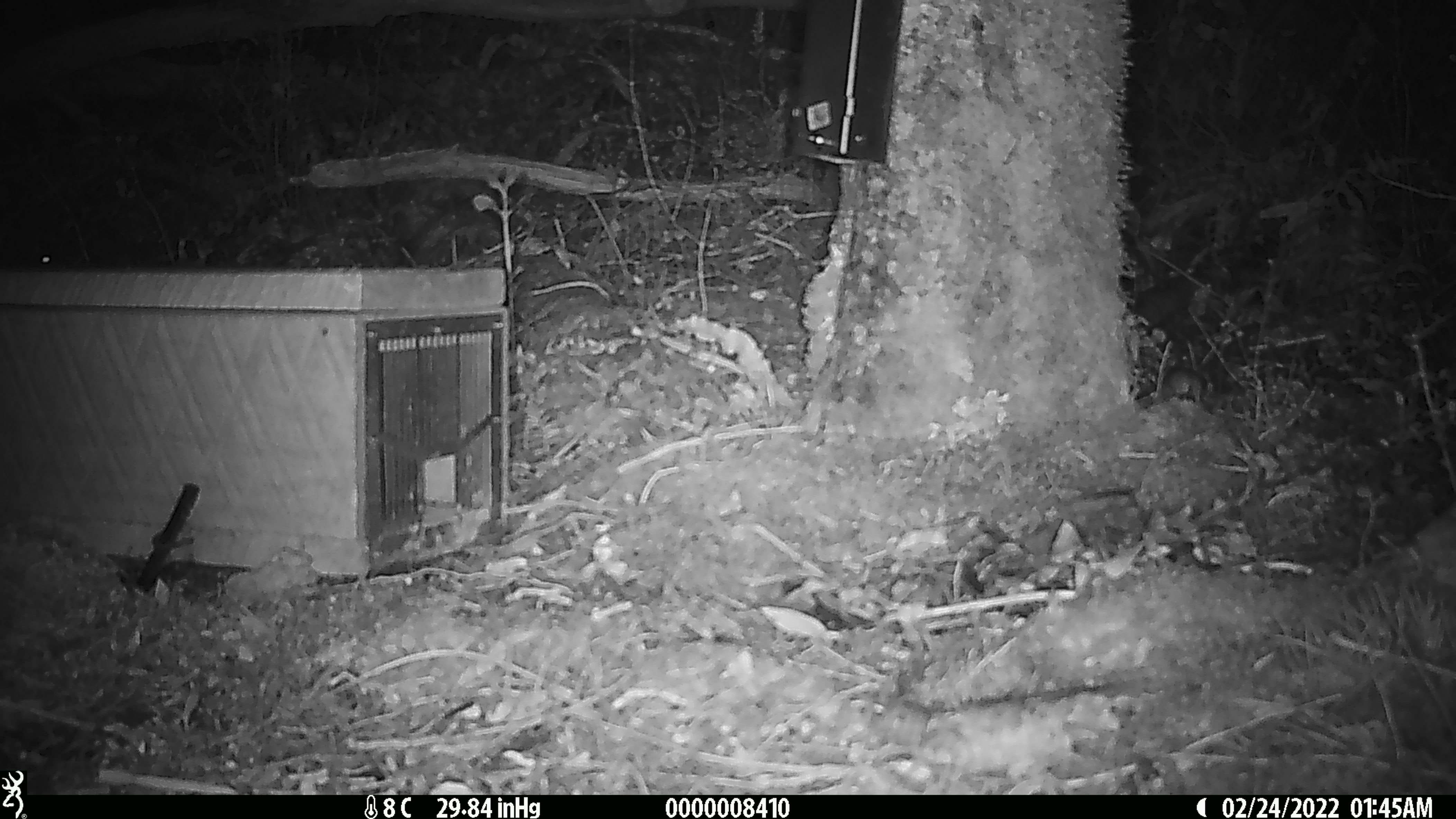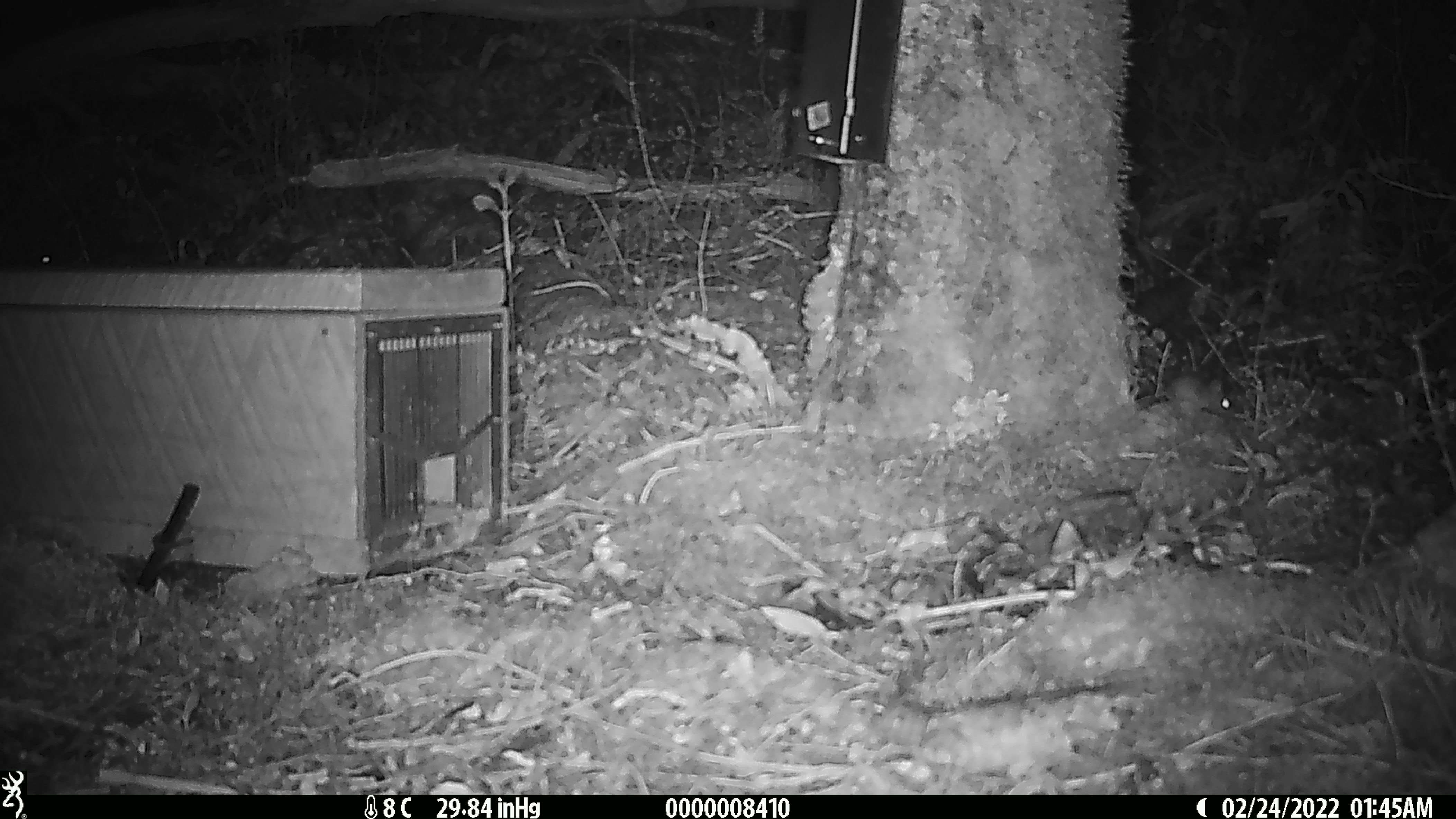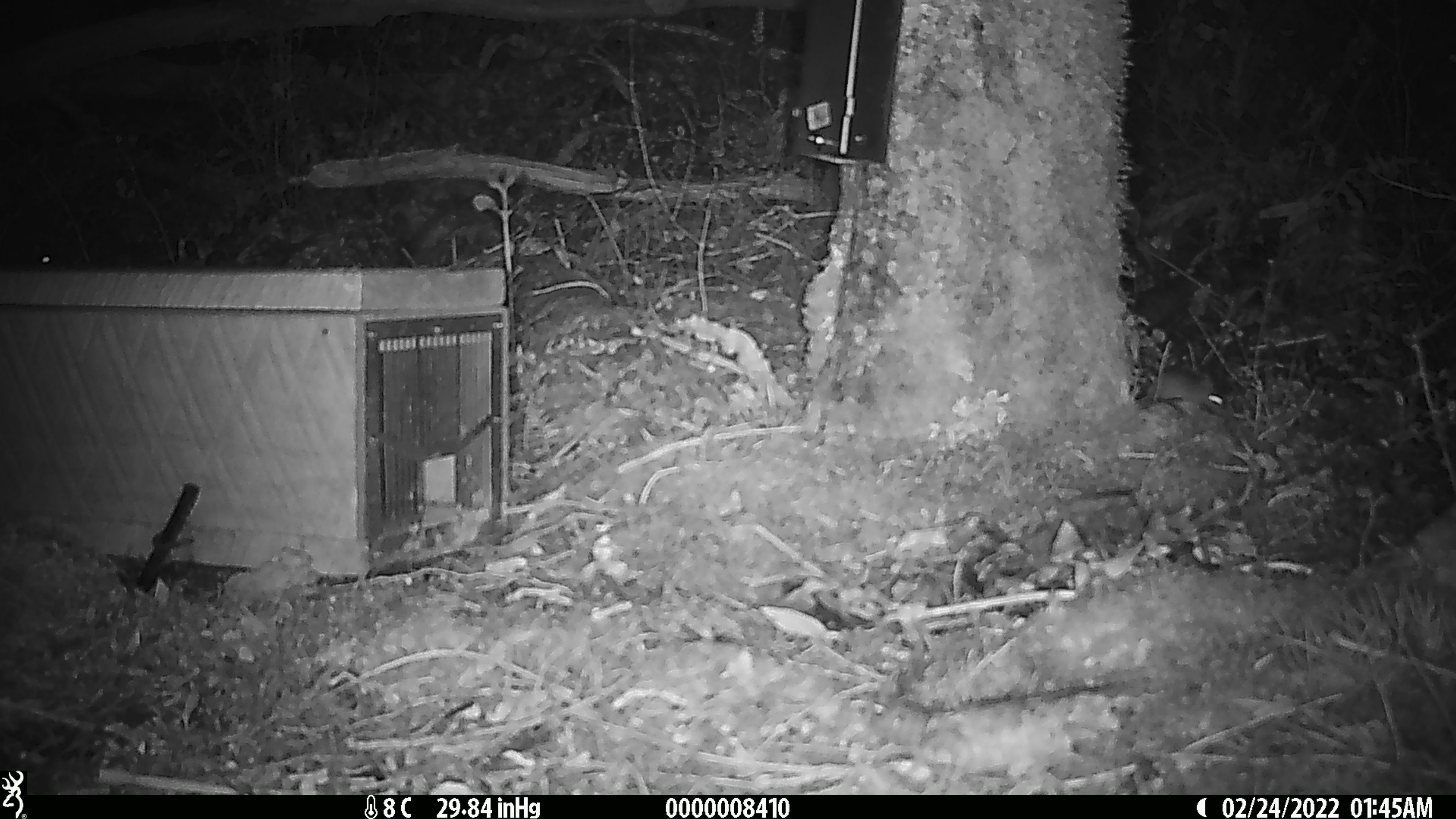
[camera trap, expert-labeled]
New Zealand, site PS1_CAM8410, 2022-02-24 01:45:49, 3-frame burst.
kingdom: Animalia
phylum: Chordata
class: Mammalia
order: Rodentia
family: Muridae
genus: Mus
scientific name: Mus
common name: mouse